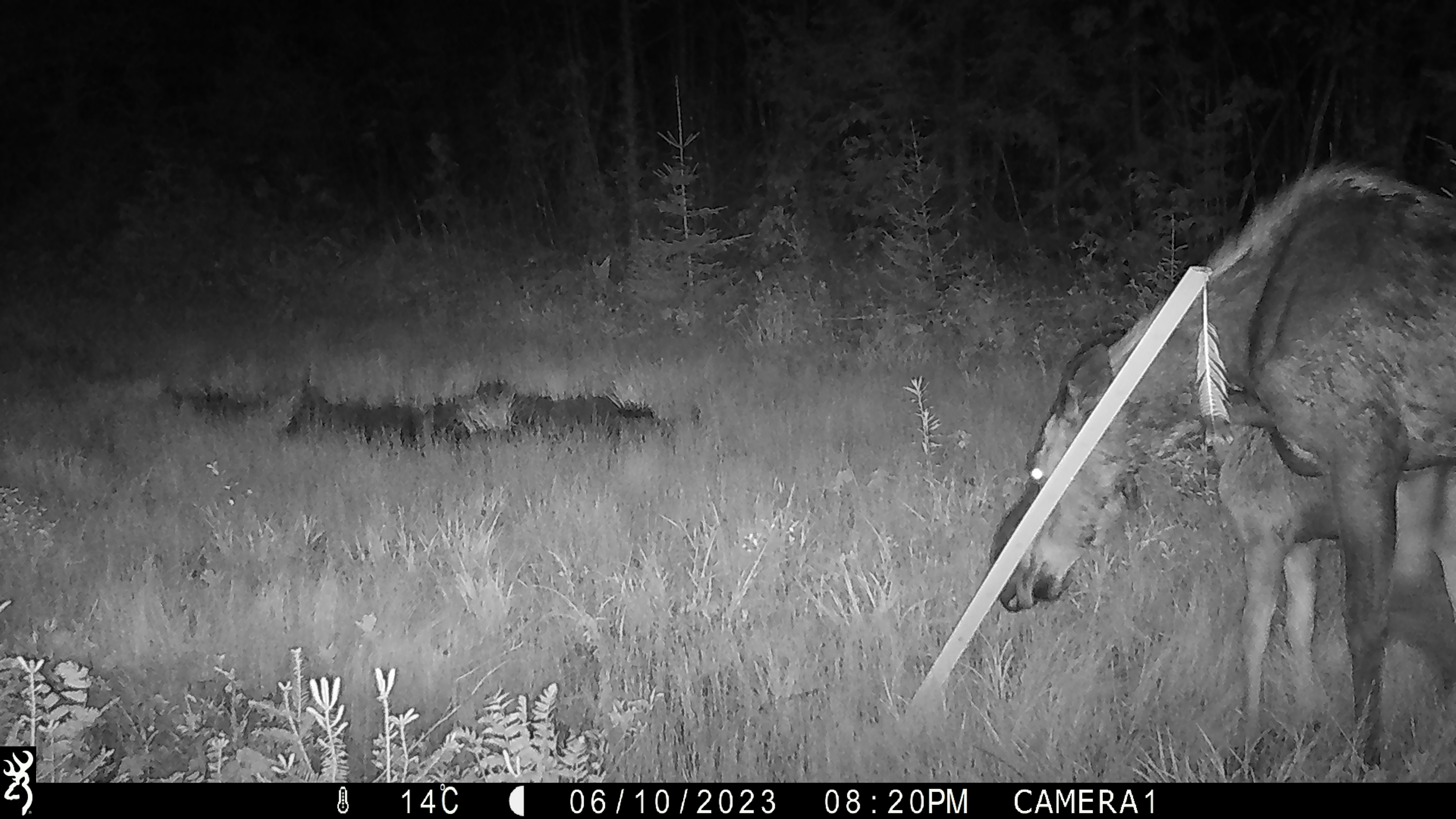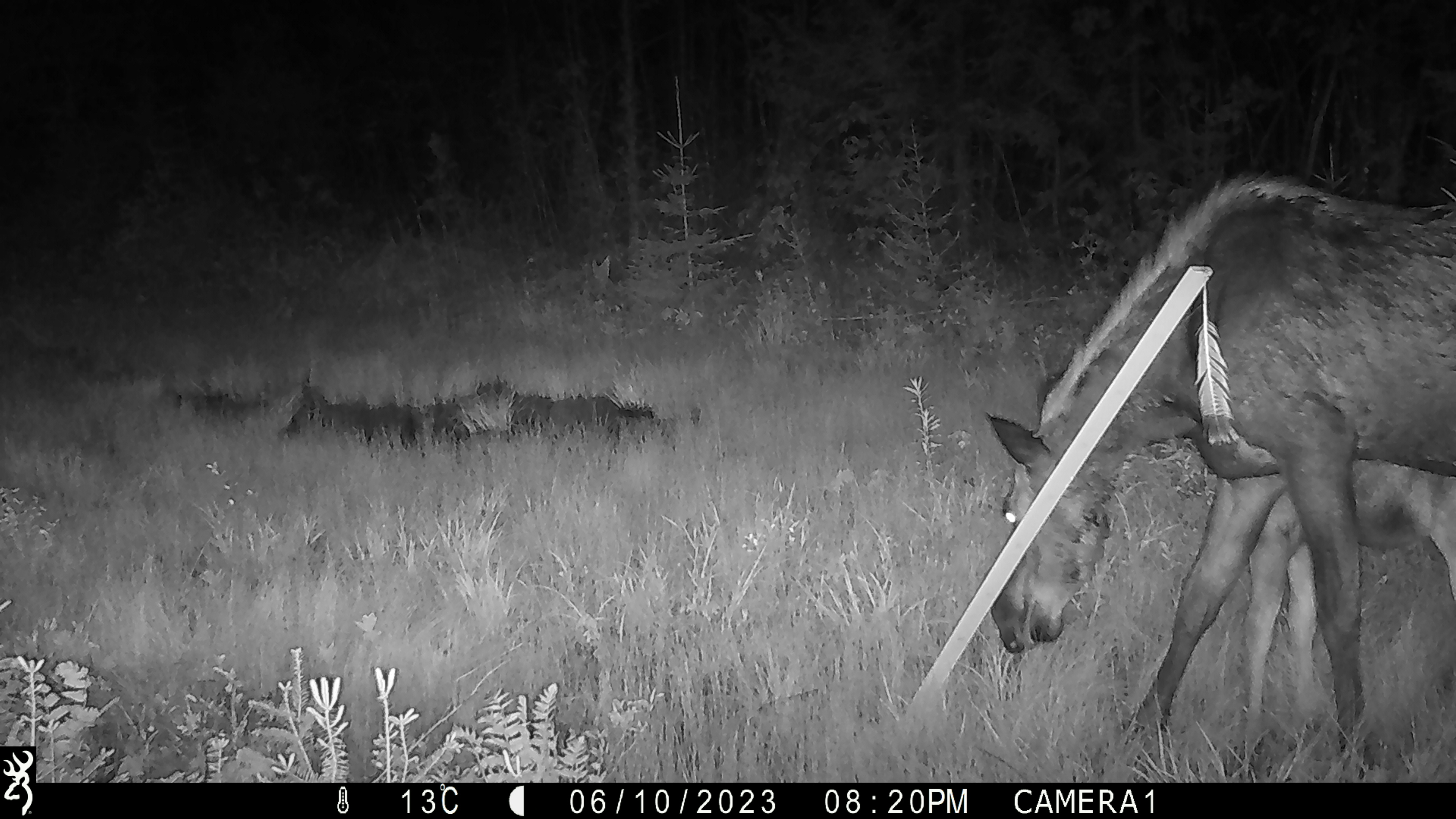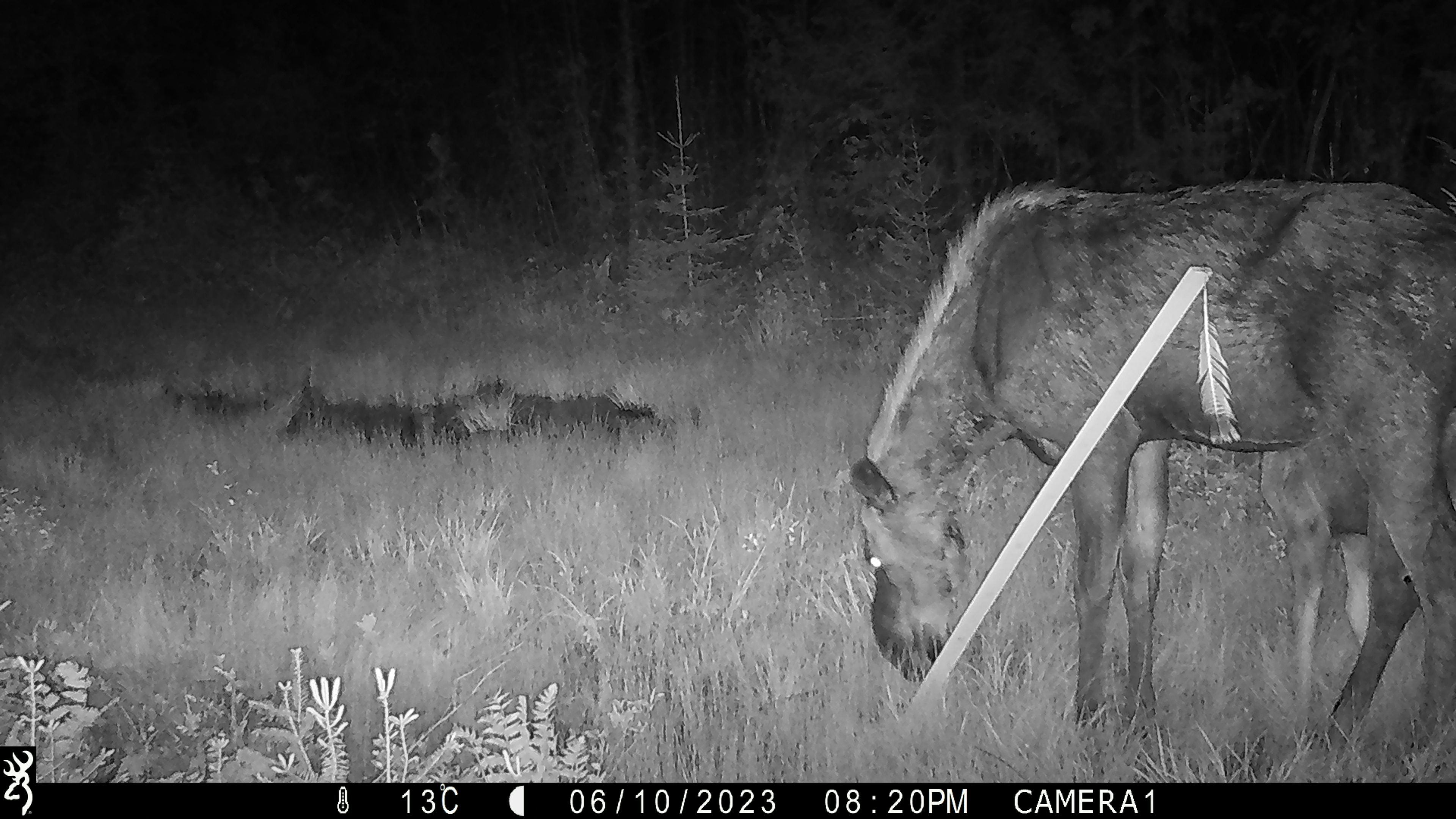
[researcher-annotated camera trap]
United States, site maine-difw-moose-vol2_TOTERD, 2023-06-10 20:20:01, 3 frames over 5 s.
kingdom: Animalia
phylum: Chordata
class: Mammalia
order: Artiodactyla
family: Cervidae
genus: Alces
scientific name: Alces alces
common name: moose